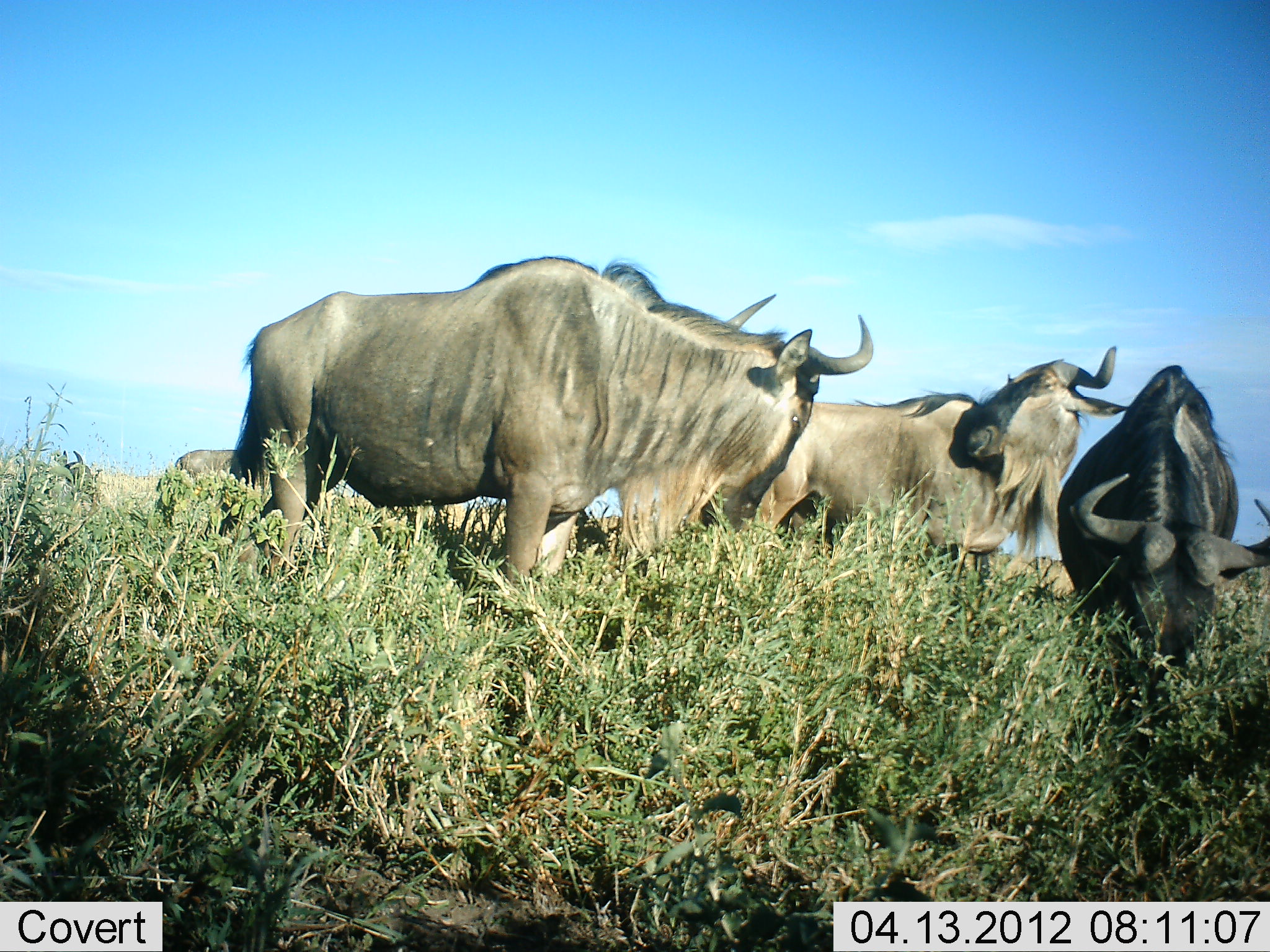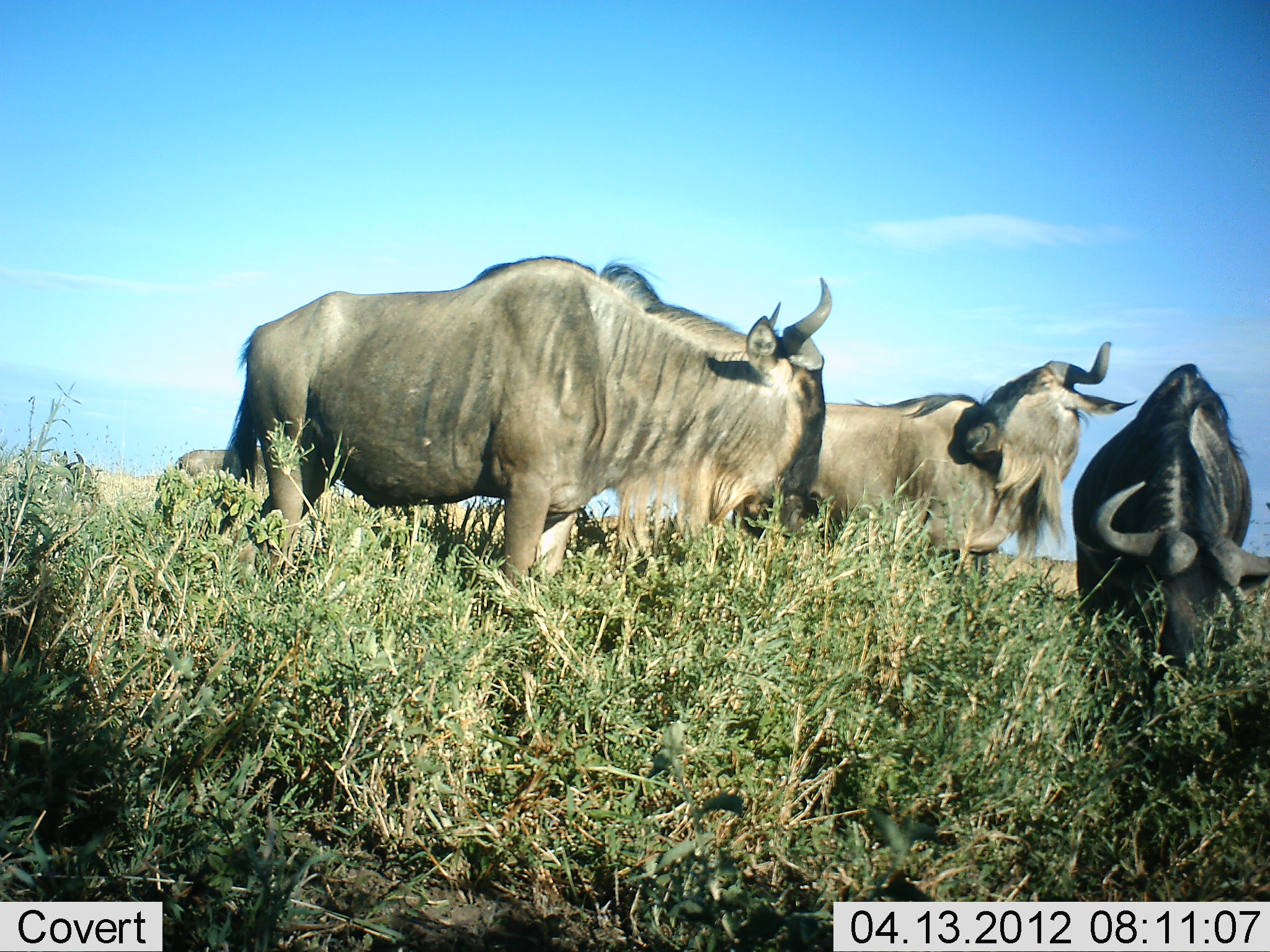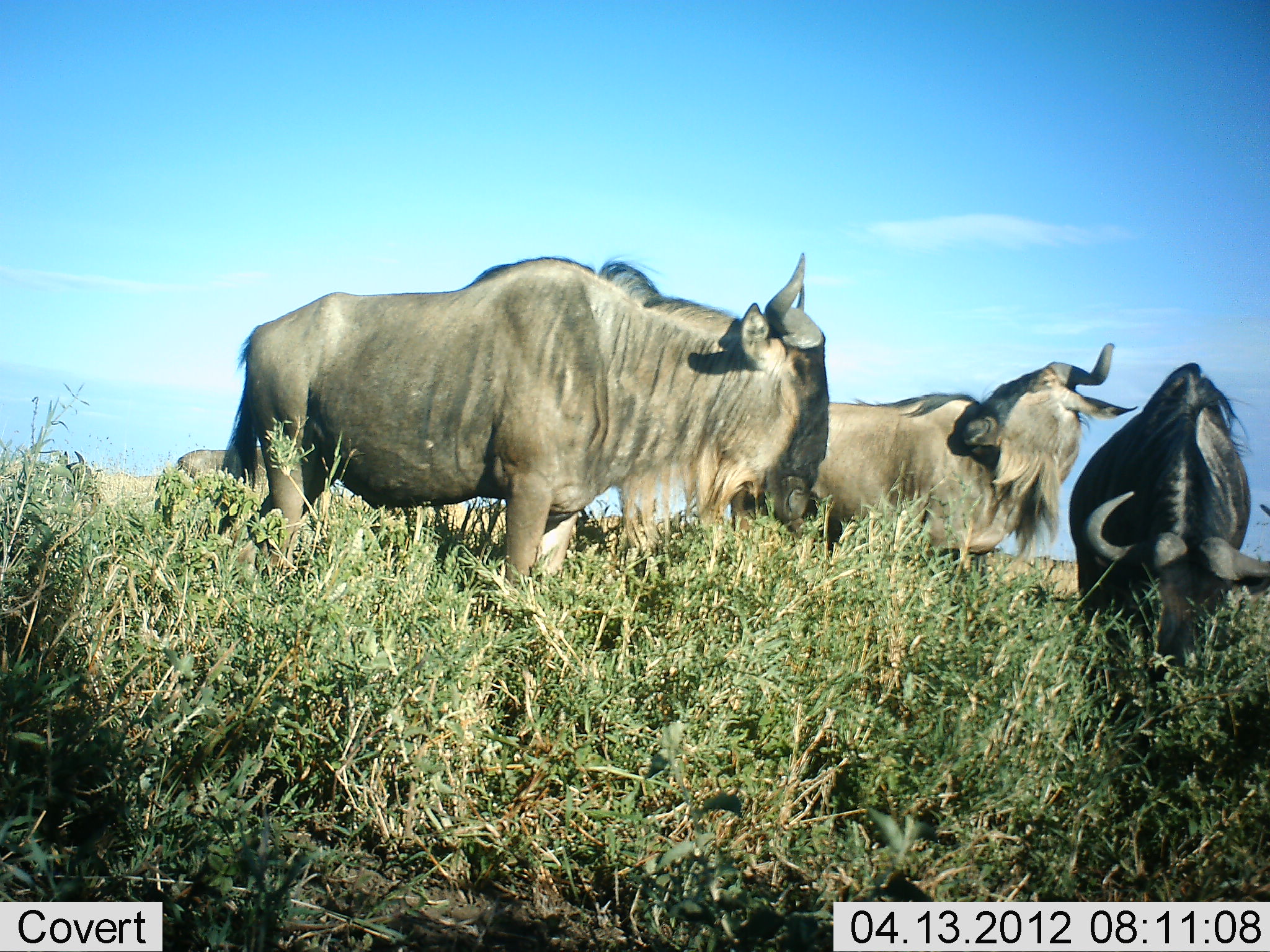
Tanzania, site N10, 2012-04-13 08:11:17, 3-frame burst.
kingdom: Animalia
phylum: Chordata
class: Mammalia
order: Artiodactyla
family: Bovidae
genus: Connochaetes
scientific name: Connochaetes taurinus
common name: blue wildebeest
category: wildebeest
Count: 4.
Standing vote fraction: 67%.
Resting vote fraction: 0%.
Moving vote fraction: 0%.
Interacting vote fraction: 5%.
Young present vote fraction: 0%.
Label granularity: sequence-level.